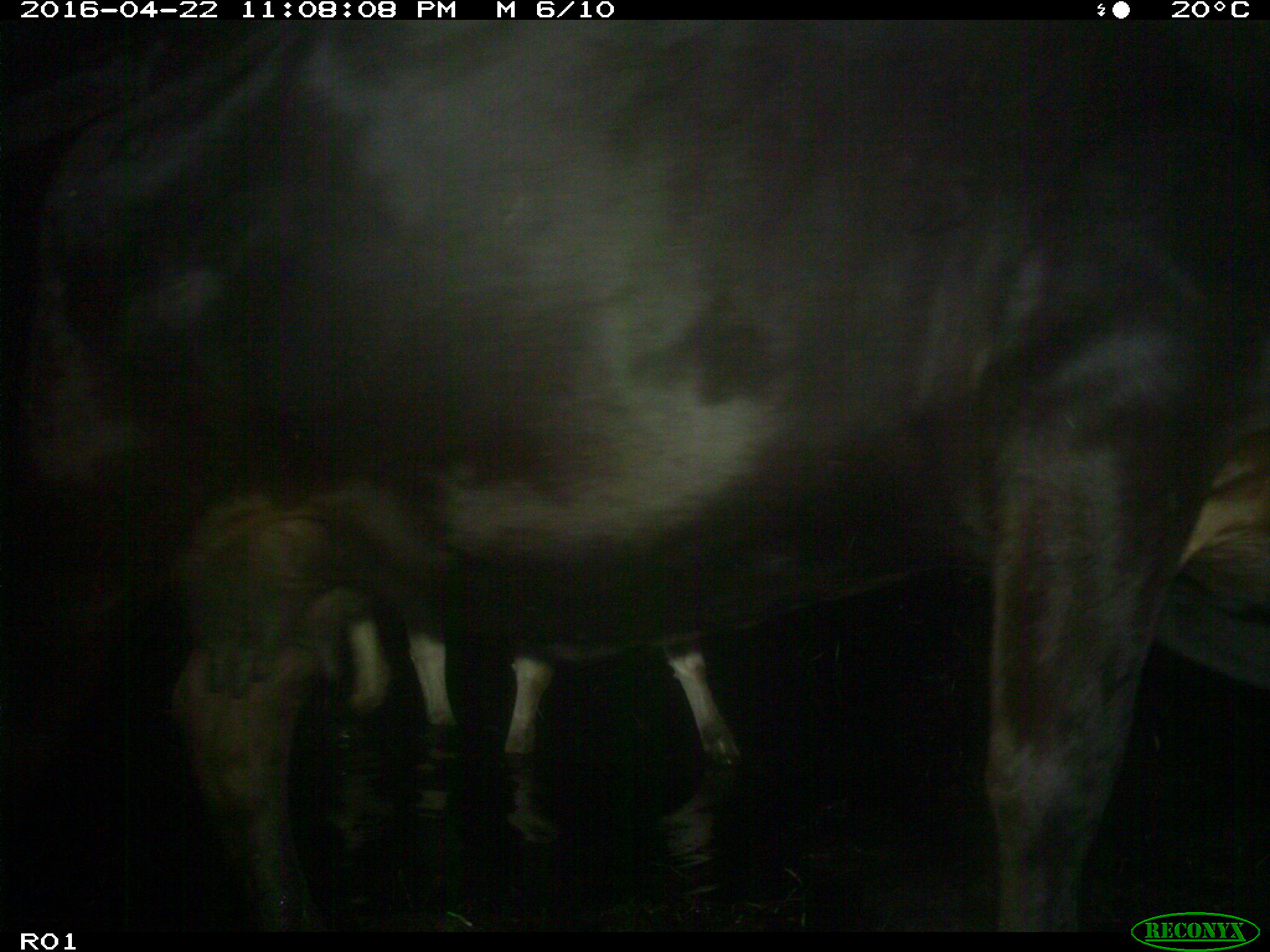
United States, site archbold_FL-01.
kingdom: Animalia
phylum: Chordata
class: Mammalia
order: Artiodactyla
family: Bovidae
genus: Bos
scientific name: Bos taurus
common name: domestic cow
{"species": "Bos taurus (domestic cow)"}